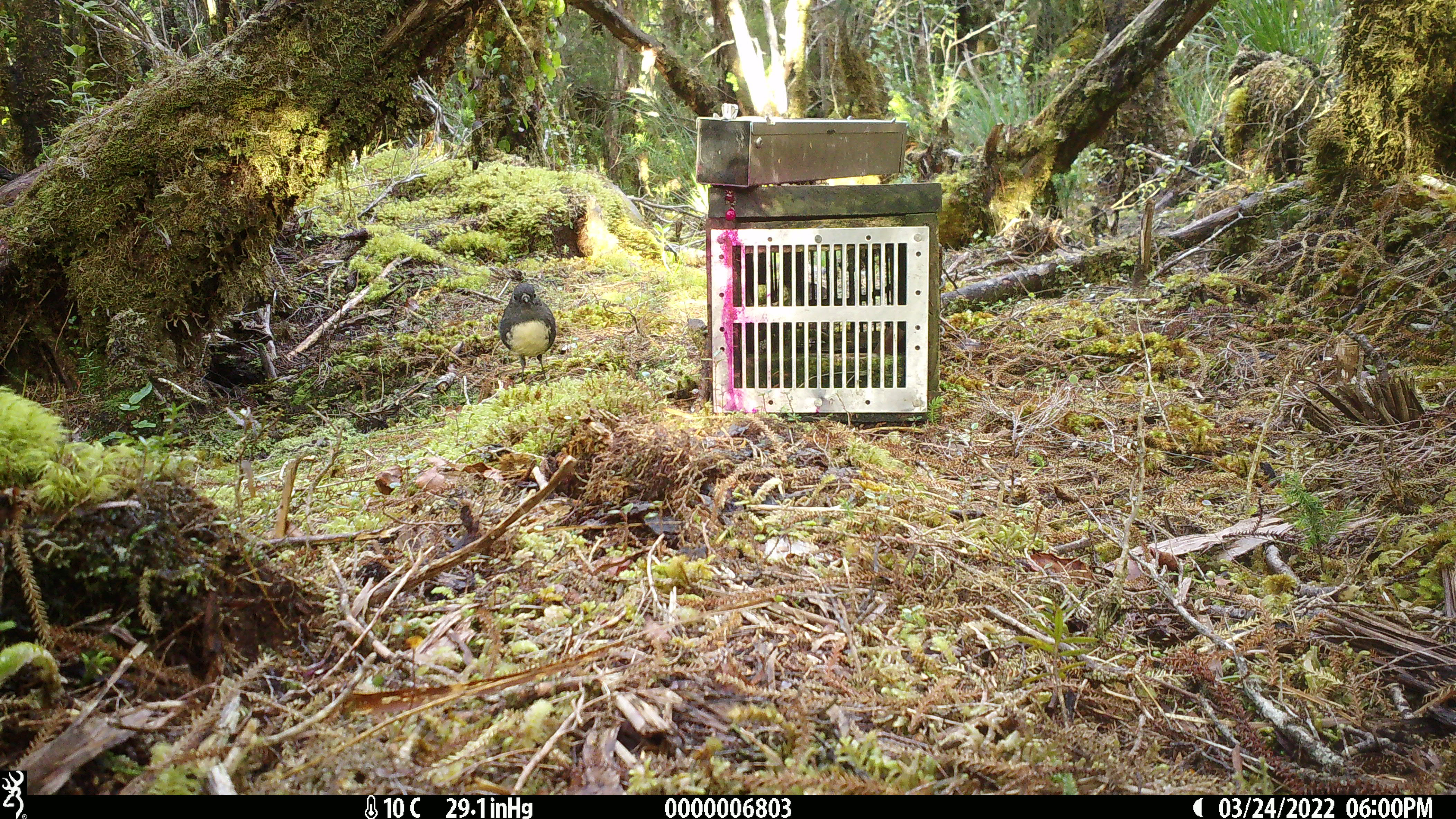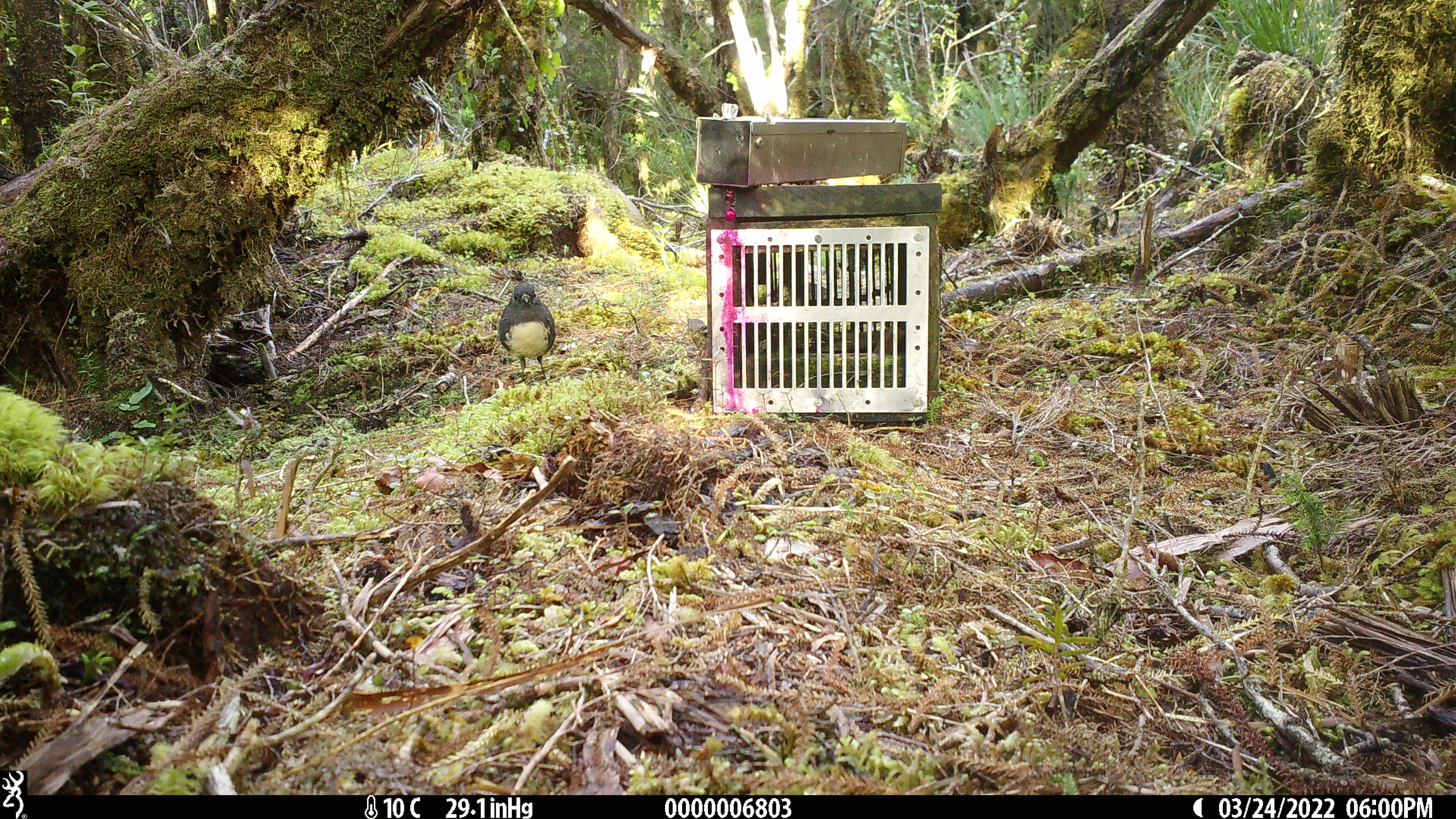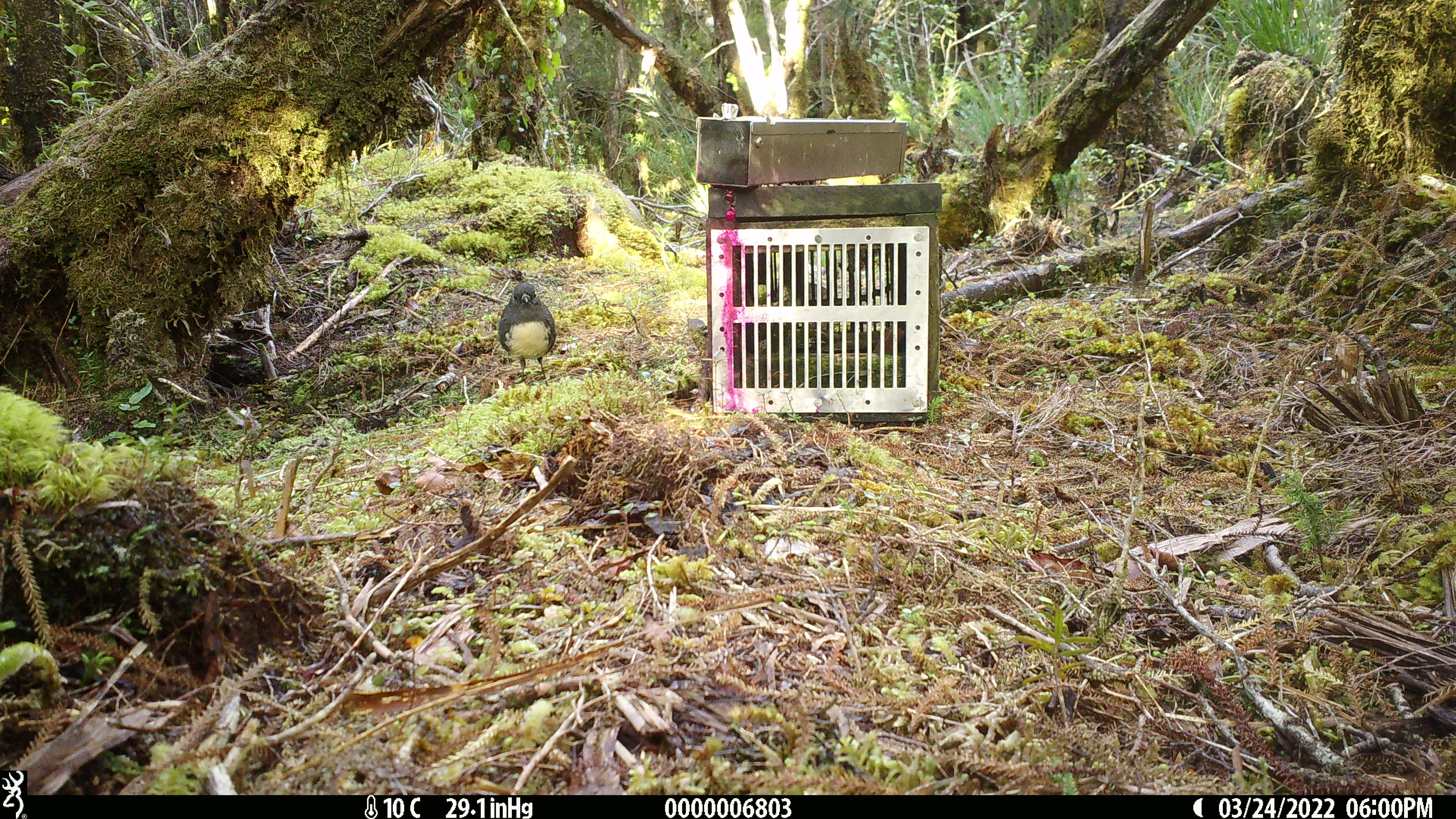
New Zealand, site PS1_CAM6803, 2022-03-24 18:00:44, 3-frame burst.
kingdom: Animalia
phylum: Chordata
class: Aves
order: Passeriformes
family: Petroicidae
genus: Petroica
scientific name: Petroica australis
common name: new zealand robin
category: robin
Robin (new zealand robin) (Petroica australis).